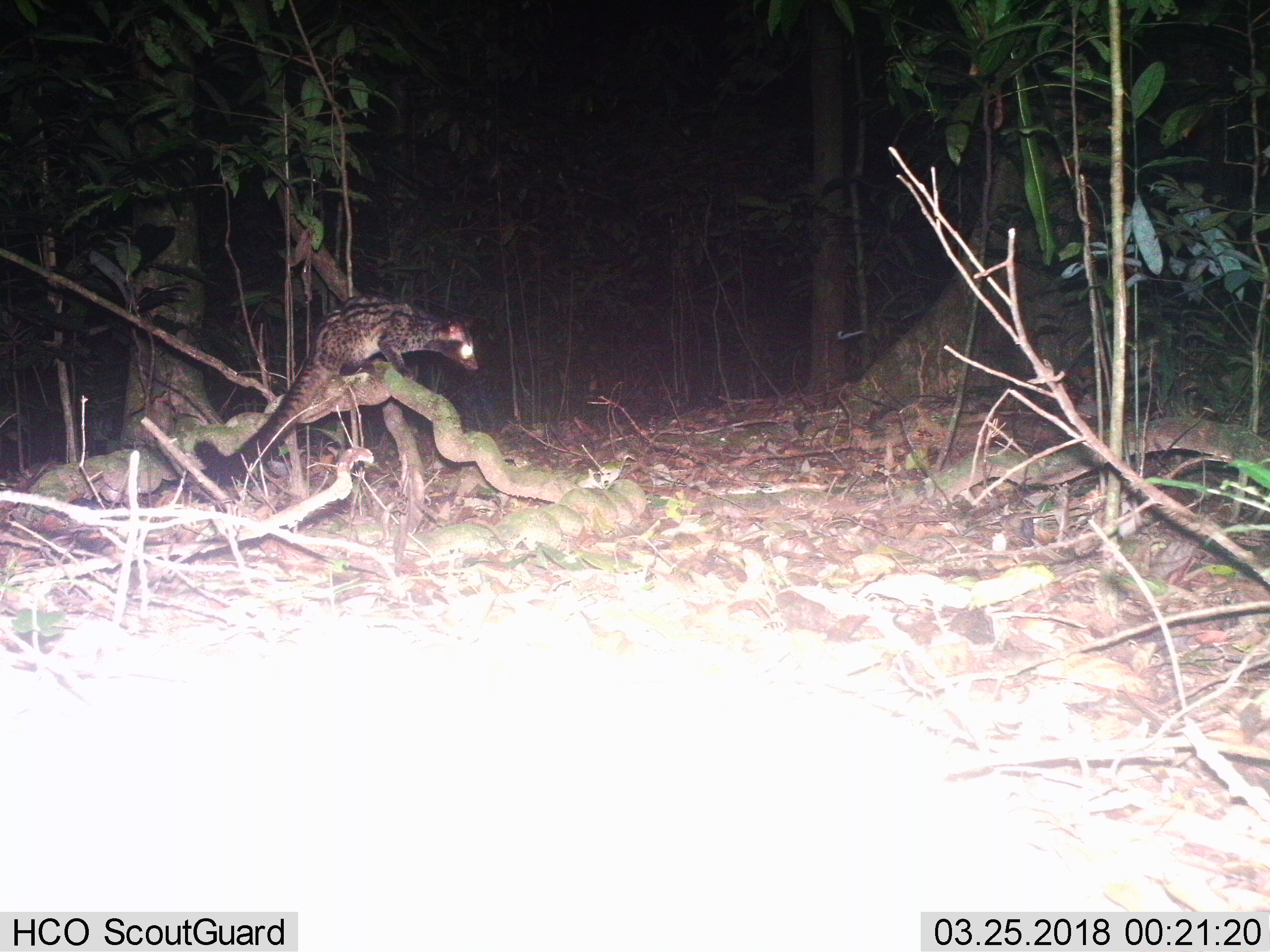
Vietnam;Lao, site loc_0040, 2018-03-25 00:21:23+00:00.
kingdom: Animalia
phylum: Chordata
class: Mammalia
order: Carnivora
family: Viverridae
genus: Paradoxurus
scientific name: Paradoxurus hermaphroditus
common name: common palm civet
Common palm civet (Paradoxurus hermaphroditus). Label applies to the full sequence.